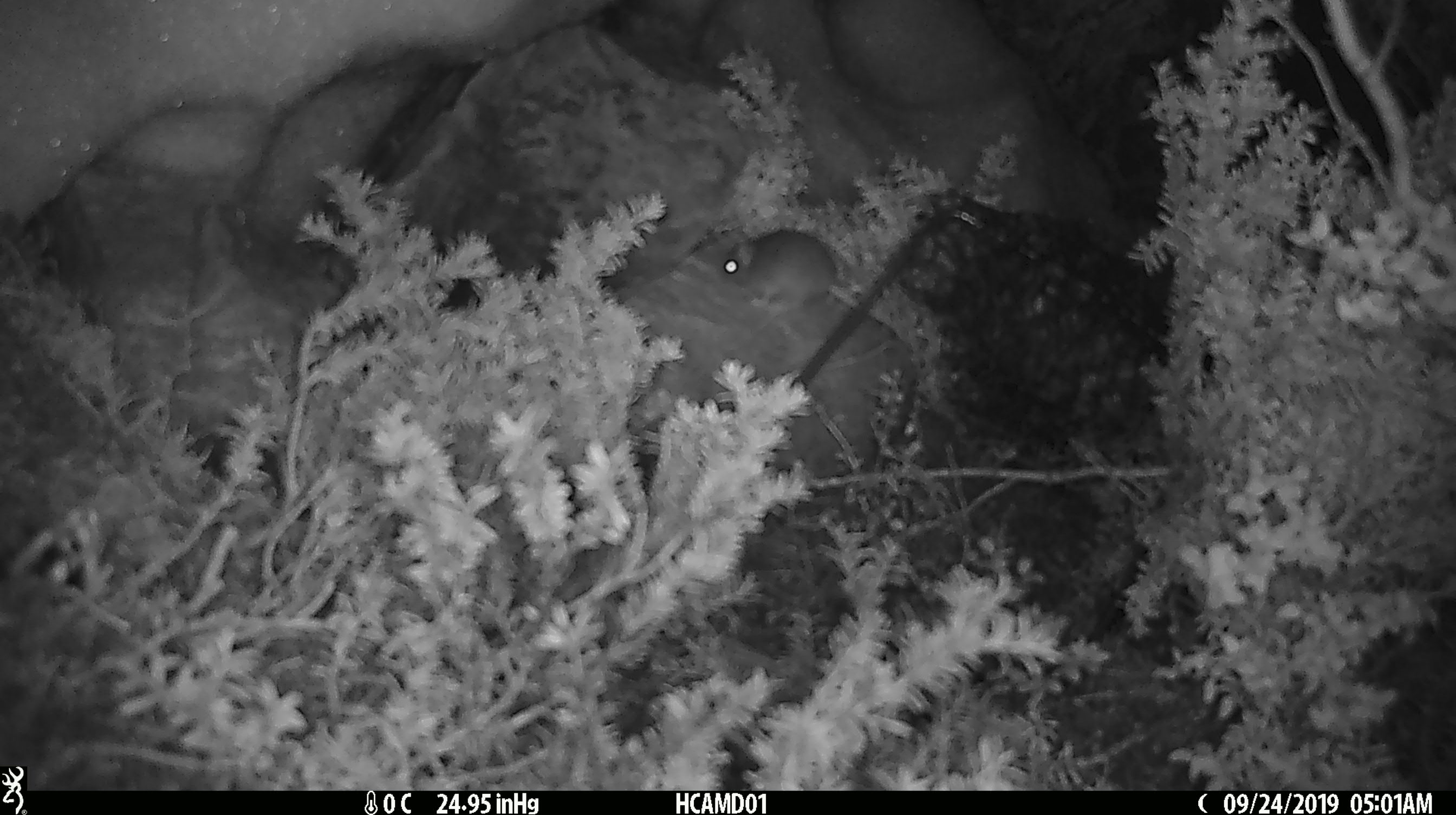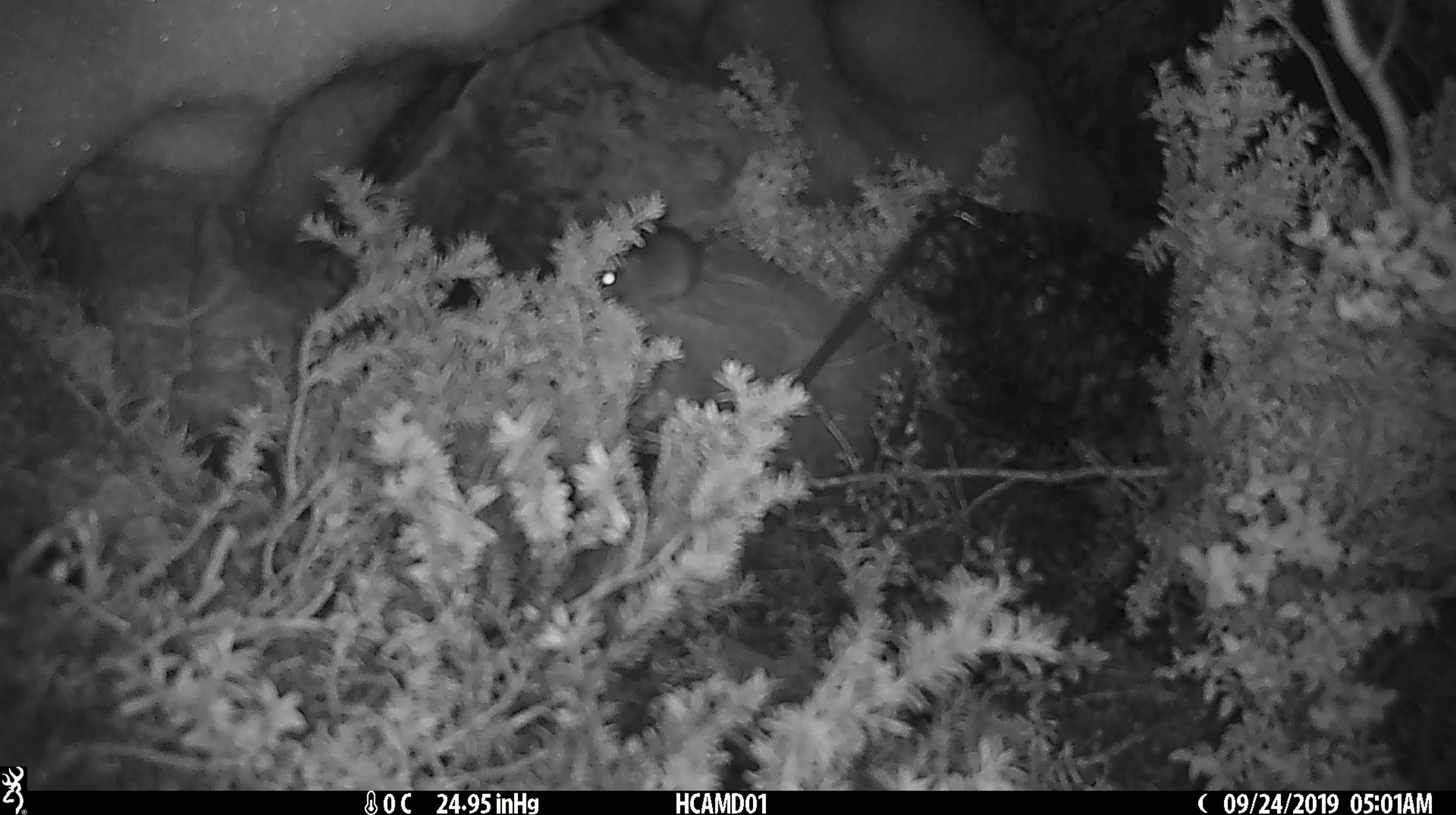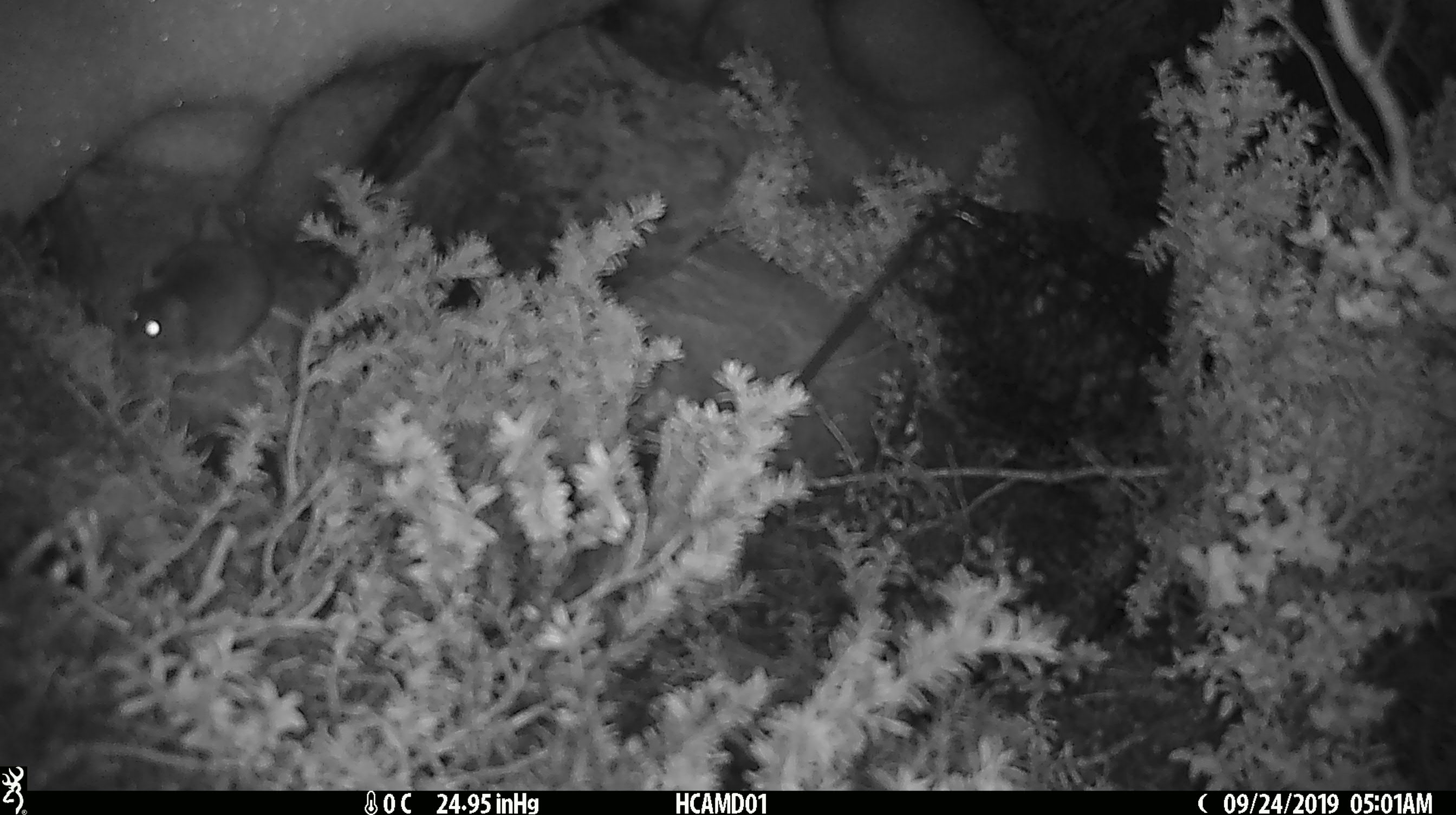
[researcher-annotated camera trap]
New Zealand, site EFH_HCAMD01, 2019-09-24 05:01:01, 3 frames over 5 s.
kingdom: Animalia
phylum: Chordata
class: Mammalia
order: Rodentia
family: Muridae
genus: Mus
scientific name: Mus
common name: mouse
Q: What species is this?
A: Mouse (Mus).